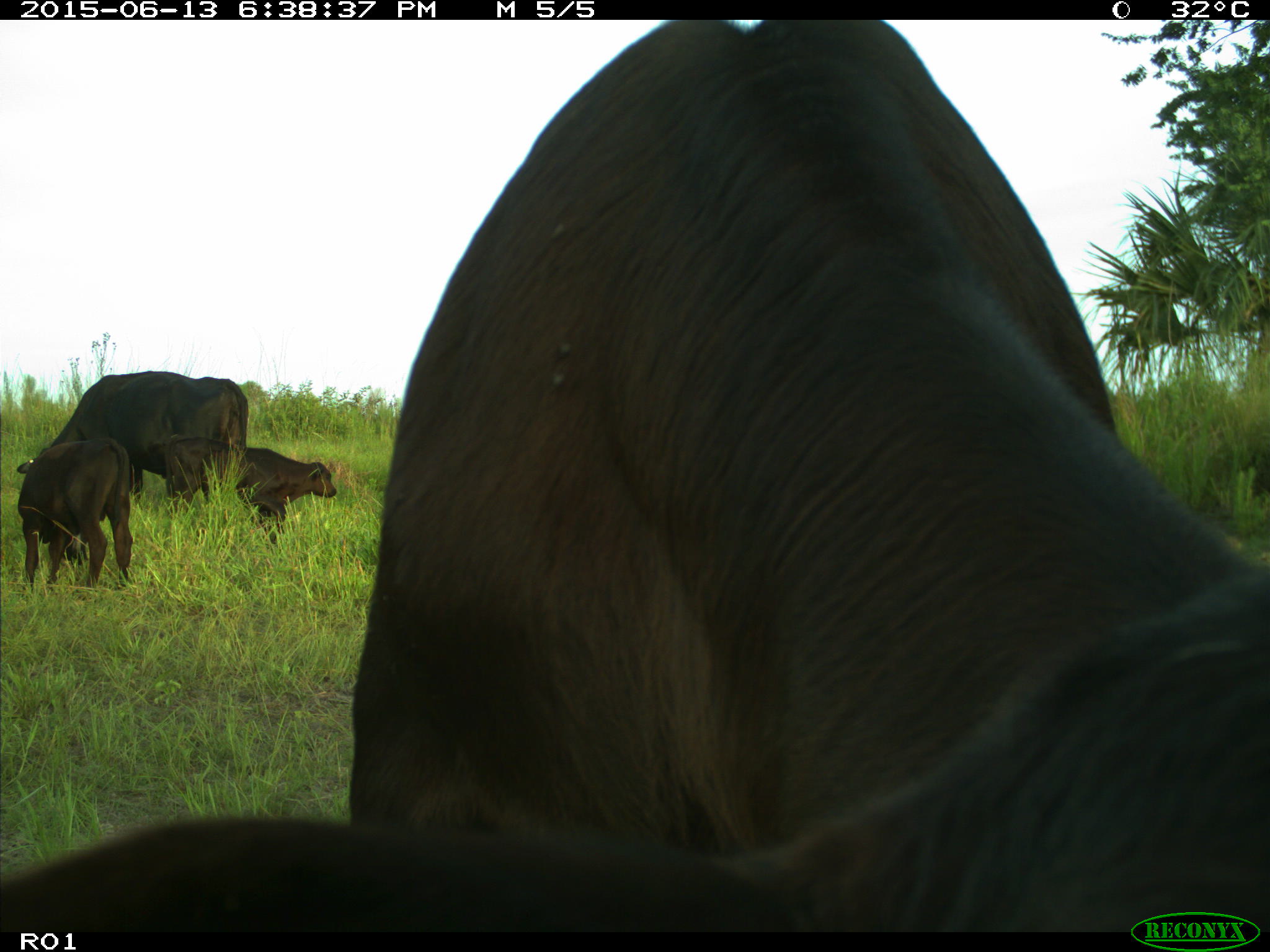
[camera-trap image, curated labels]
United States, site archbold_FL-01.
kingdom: Animalia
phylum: Chordata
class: Mammalia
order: Artiodactyla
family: Bovidae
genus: Bos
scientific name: Bos taurus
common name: domestic cow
Bos taurus (domestic cow).